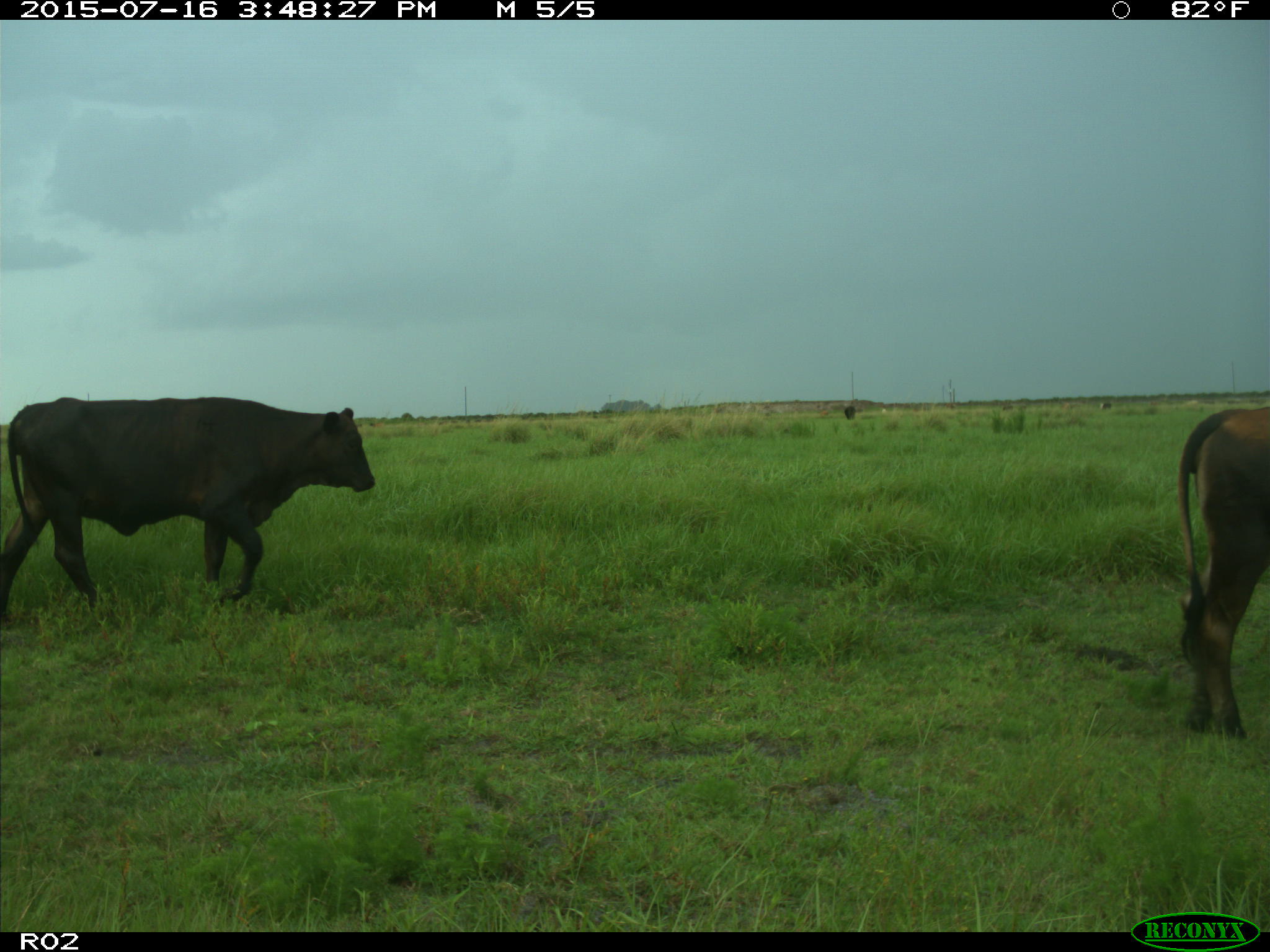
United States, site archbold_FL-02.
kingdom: Animalia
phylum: Chordata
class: Mammalia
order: Artiodactyla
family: Bovidae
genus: Bos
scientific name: Bos taurus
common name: domestic cow